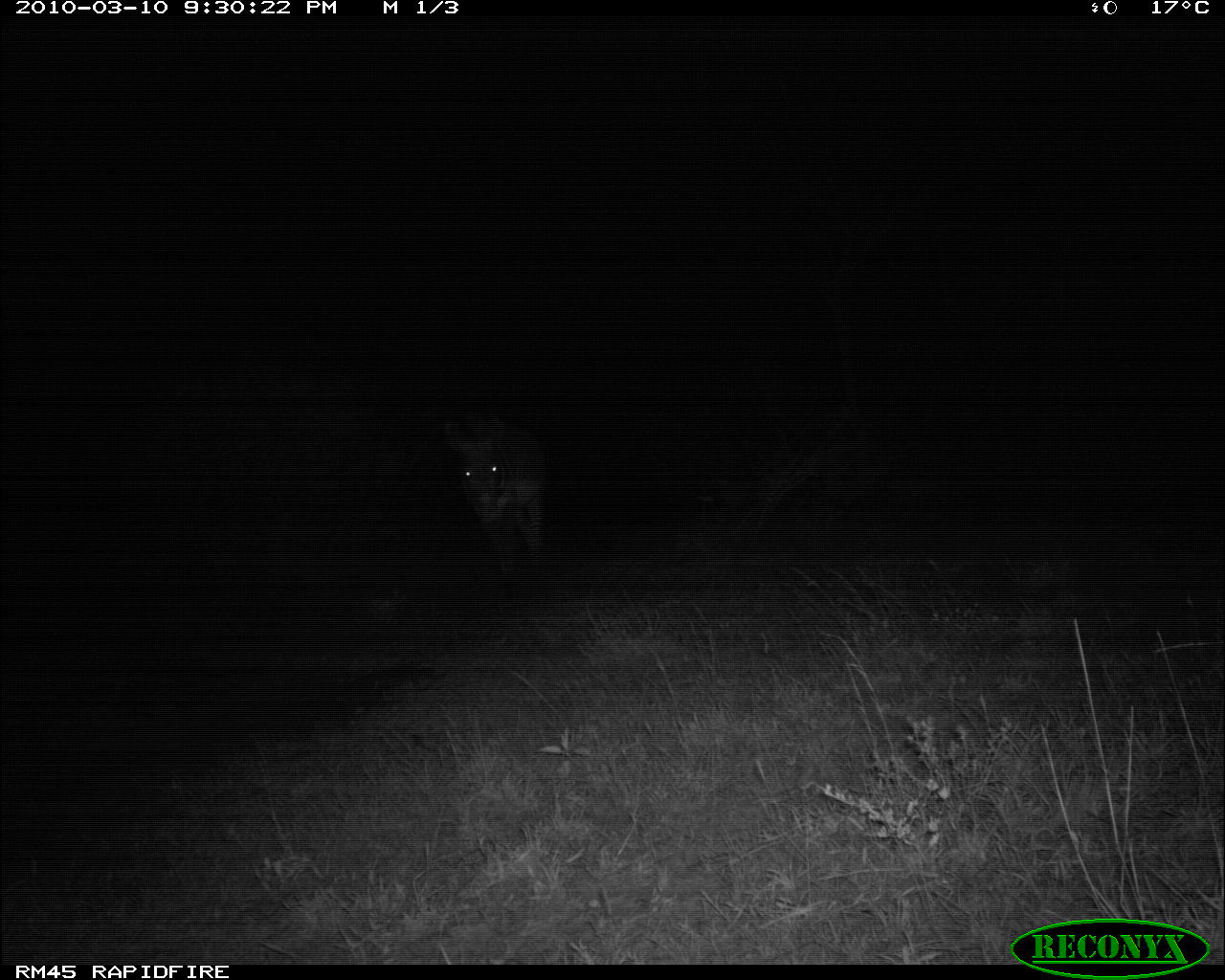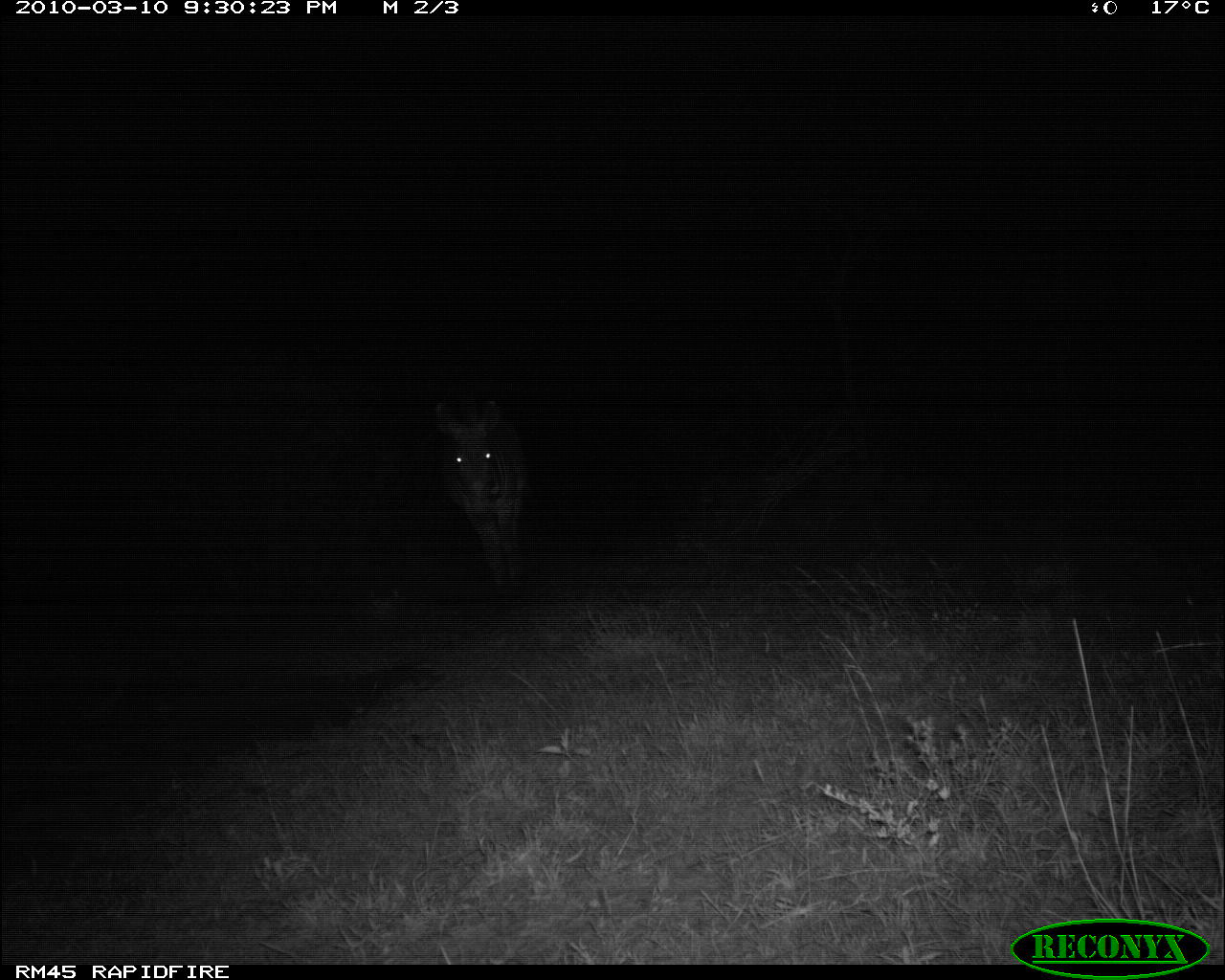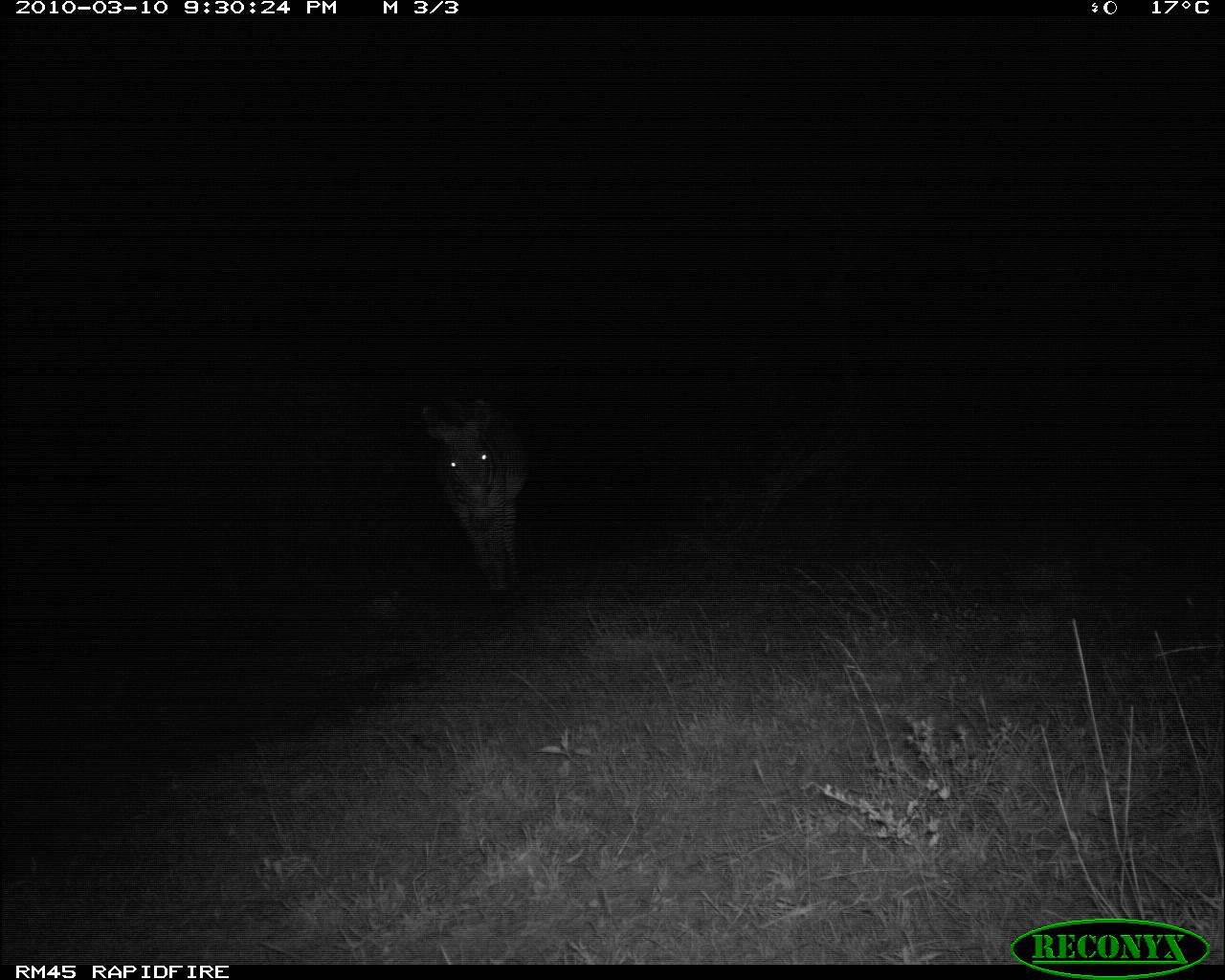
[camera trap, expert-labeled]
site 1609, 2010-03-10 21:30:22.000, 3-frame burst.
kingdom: Animalia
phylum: Chordata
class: Mammalia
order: Perissodactyla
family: Equidae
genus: Equus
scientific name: Equus grevyi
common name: grévy's zebra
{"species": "Equus grevyi (grévy's zebra)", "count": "1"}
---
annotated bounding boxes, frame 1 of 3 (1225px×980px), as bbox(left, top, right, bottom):
equus grevyi: bbox(441, 414, 546, 559)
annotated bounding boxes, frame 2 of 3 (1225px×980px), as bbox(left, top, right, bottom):
equus grevyi: bbox(433, 392, 526, 593)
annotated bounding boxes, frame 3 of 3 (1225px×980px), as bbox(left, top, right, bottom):
equus grevyi: bbox(416, 412, 530, 595)